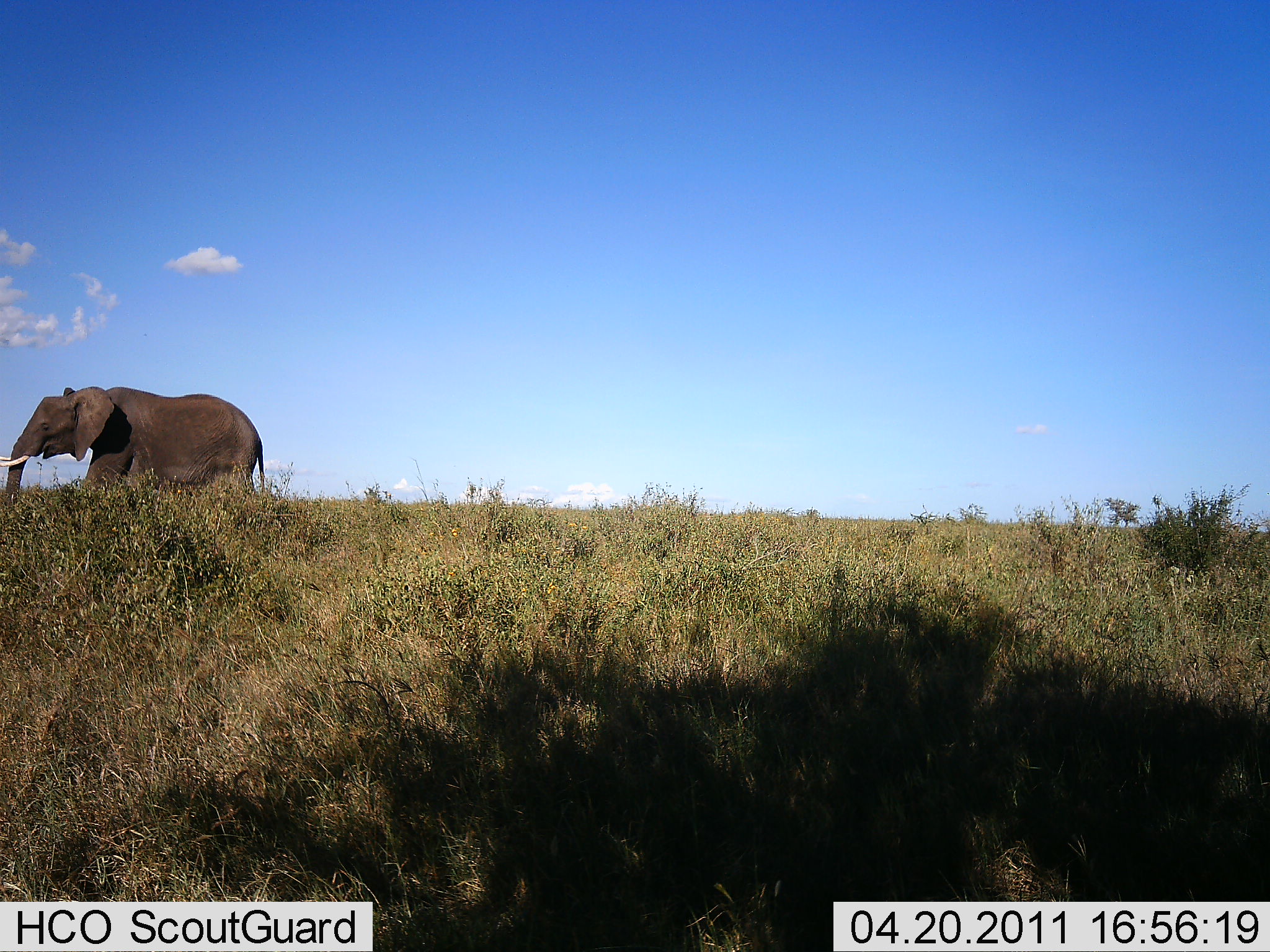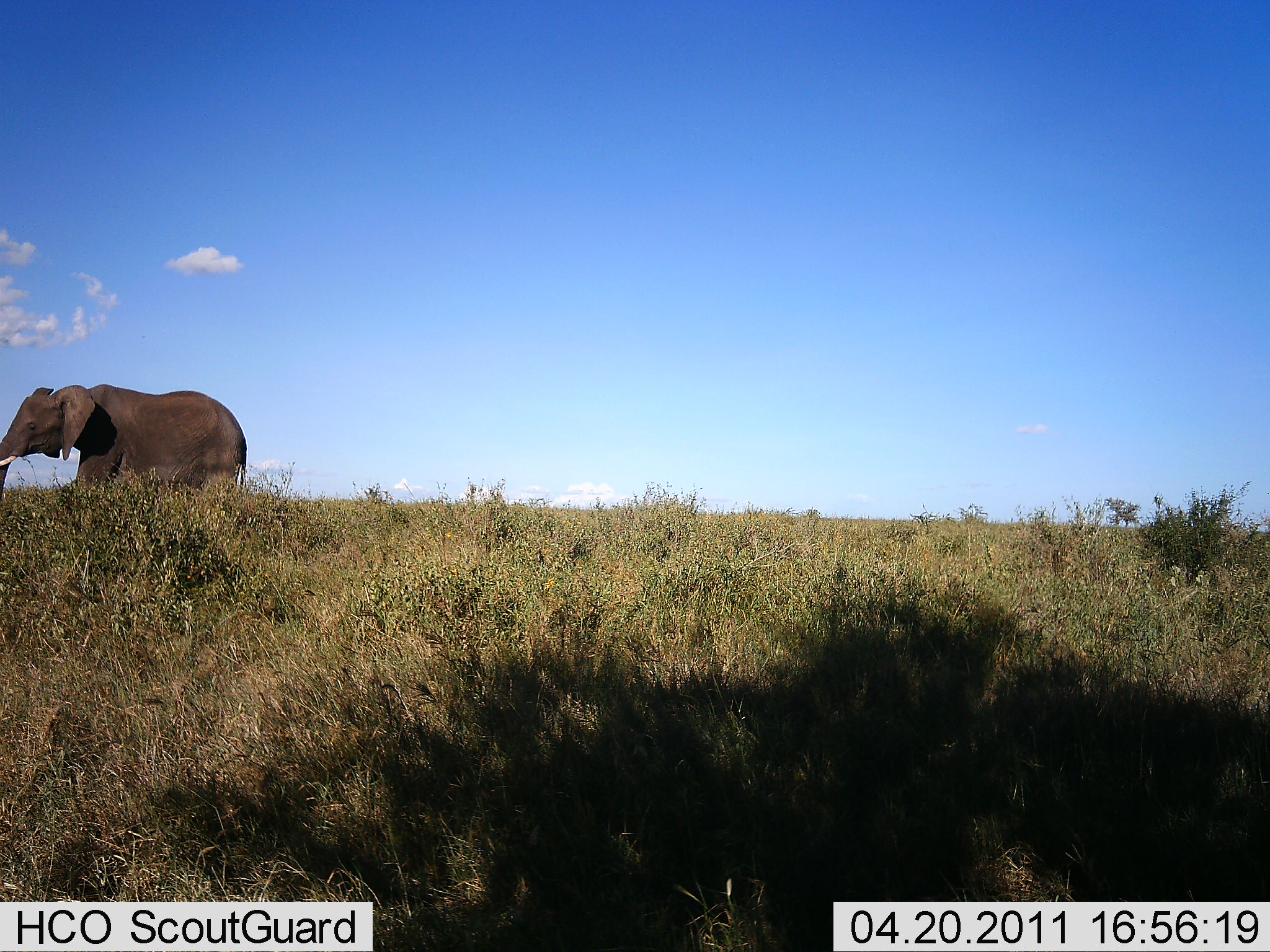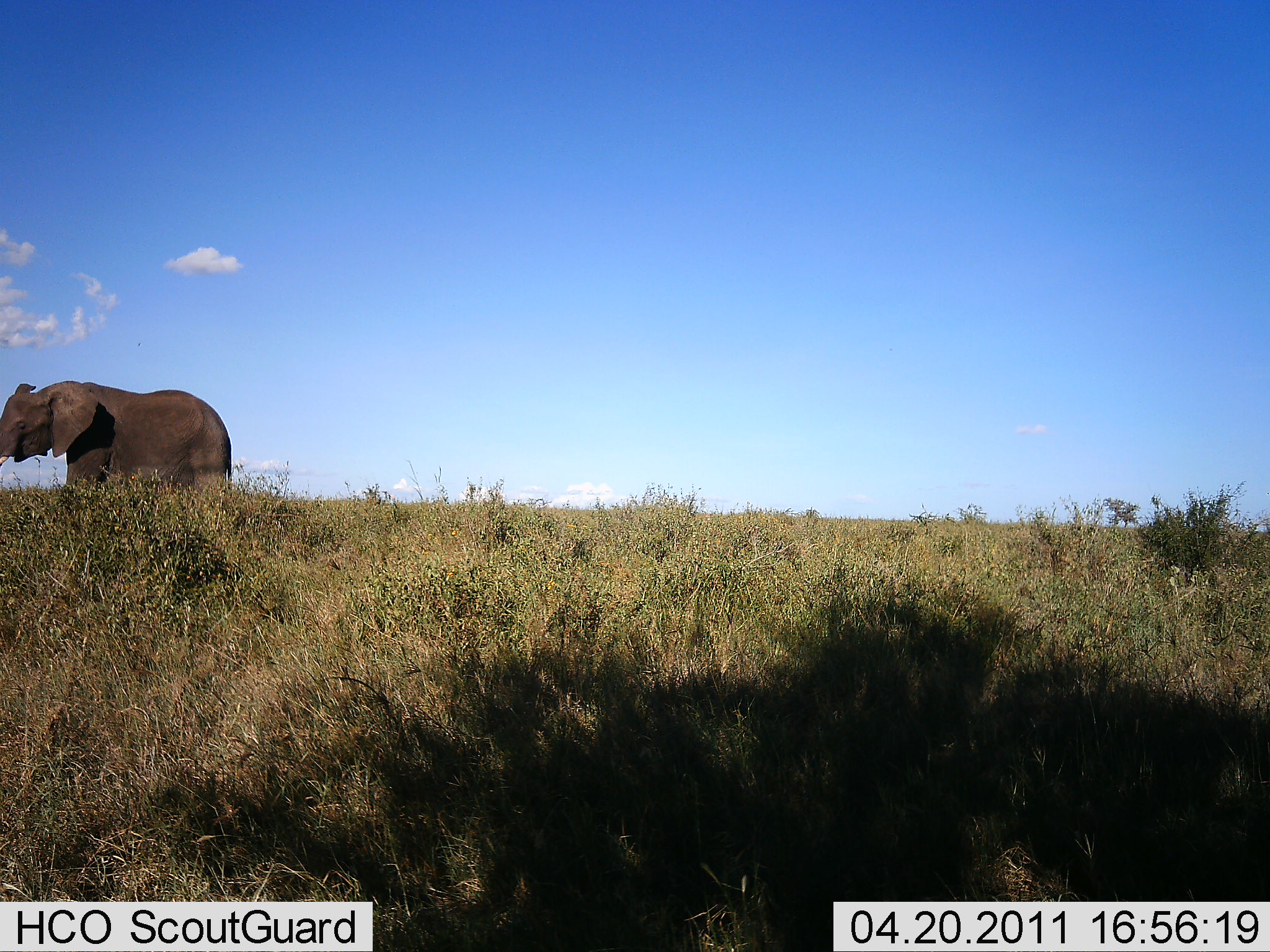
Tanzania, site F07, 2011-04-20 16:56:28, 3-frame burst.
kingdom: Animalia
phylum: Chordata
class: Mammalia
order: Proboscidea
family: Elephantidae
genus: Loxodonta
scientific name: Loxodonta africana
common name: african bush elephant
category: elephant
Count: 1.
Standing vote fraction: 25%.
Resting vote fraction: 8%.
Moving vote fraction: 75%.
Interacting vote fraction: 0%.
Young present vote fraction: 0%.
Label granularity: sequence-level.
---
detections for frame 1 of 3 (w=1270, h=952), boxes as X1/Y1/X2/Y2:
animal: 0/386/266/506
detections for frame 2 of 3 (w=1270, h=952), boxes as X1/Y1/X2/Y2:
animal: 0/383/248/503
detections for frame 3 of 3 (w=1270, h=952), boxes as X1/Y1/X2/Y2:
animal: 0/379/233/500